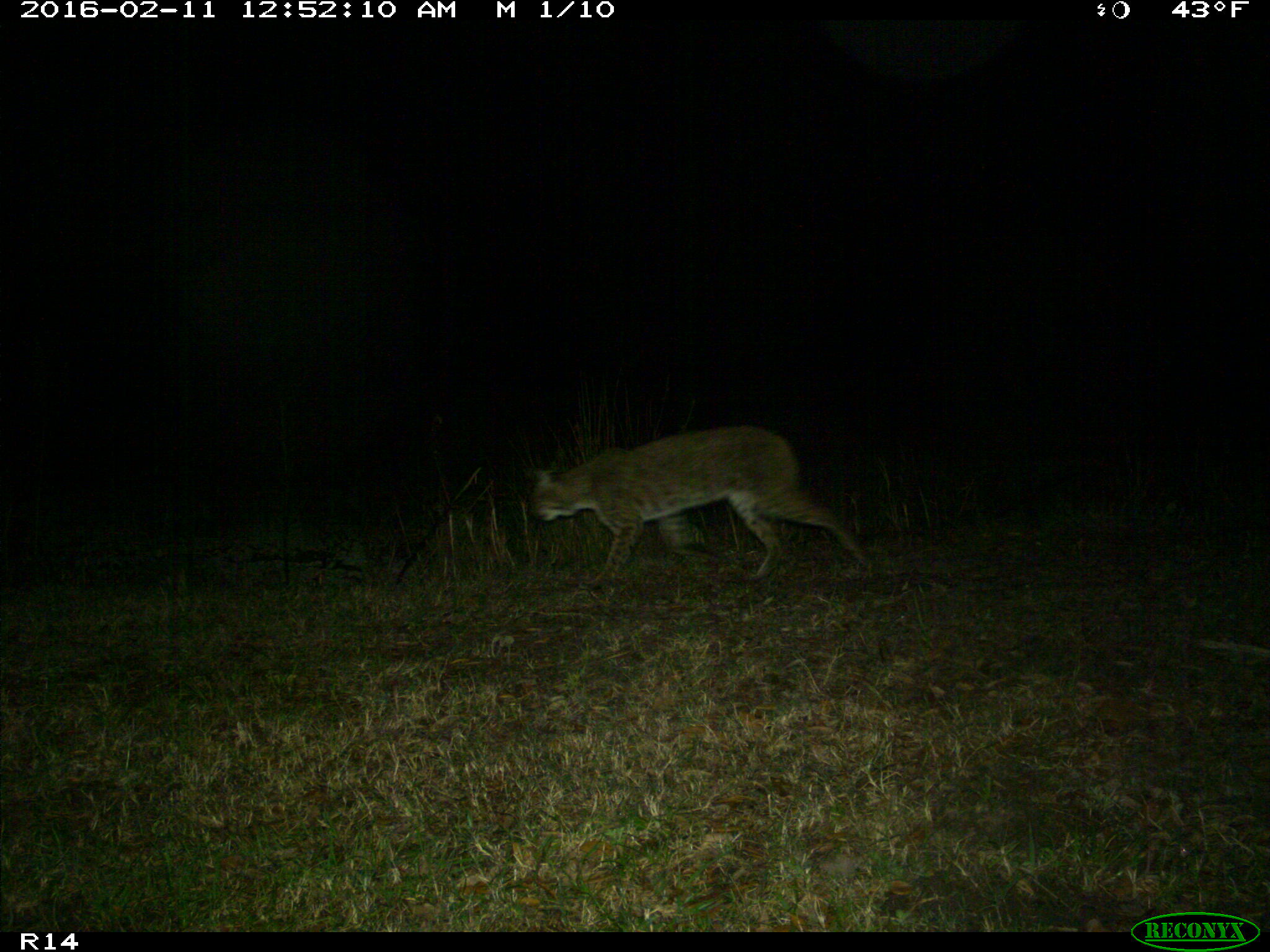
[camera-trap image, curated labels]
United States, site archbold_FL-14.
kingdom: Animalia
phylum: Chordata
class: Mammalia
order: Carnivora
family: Felidae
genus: Lynx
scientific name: Lynx rufus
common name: bobcat